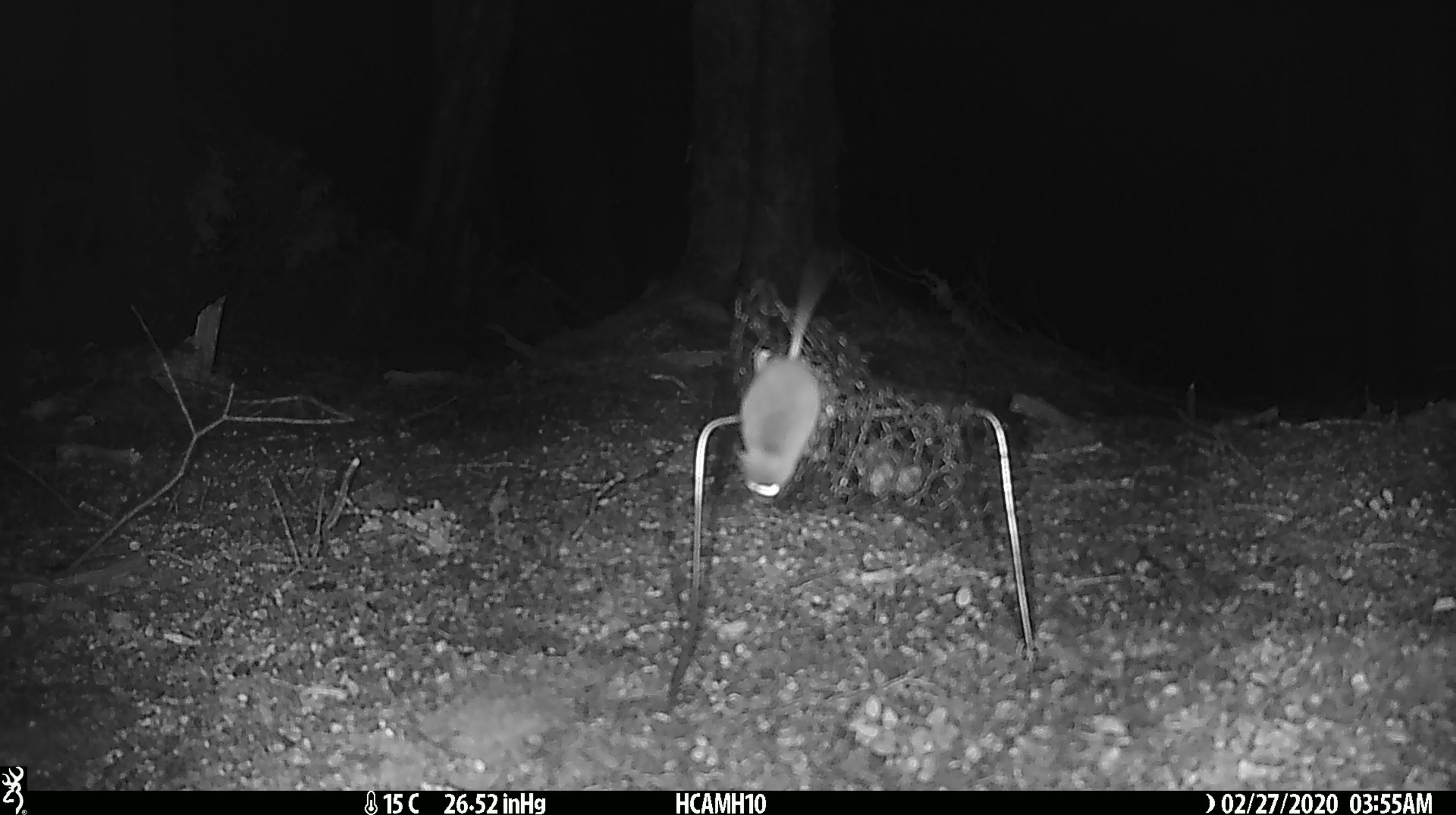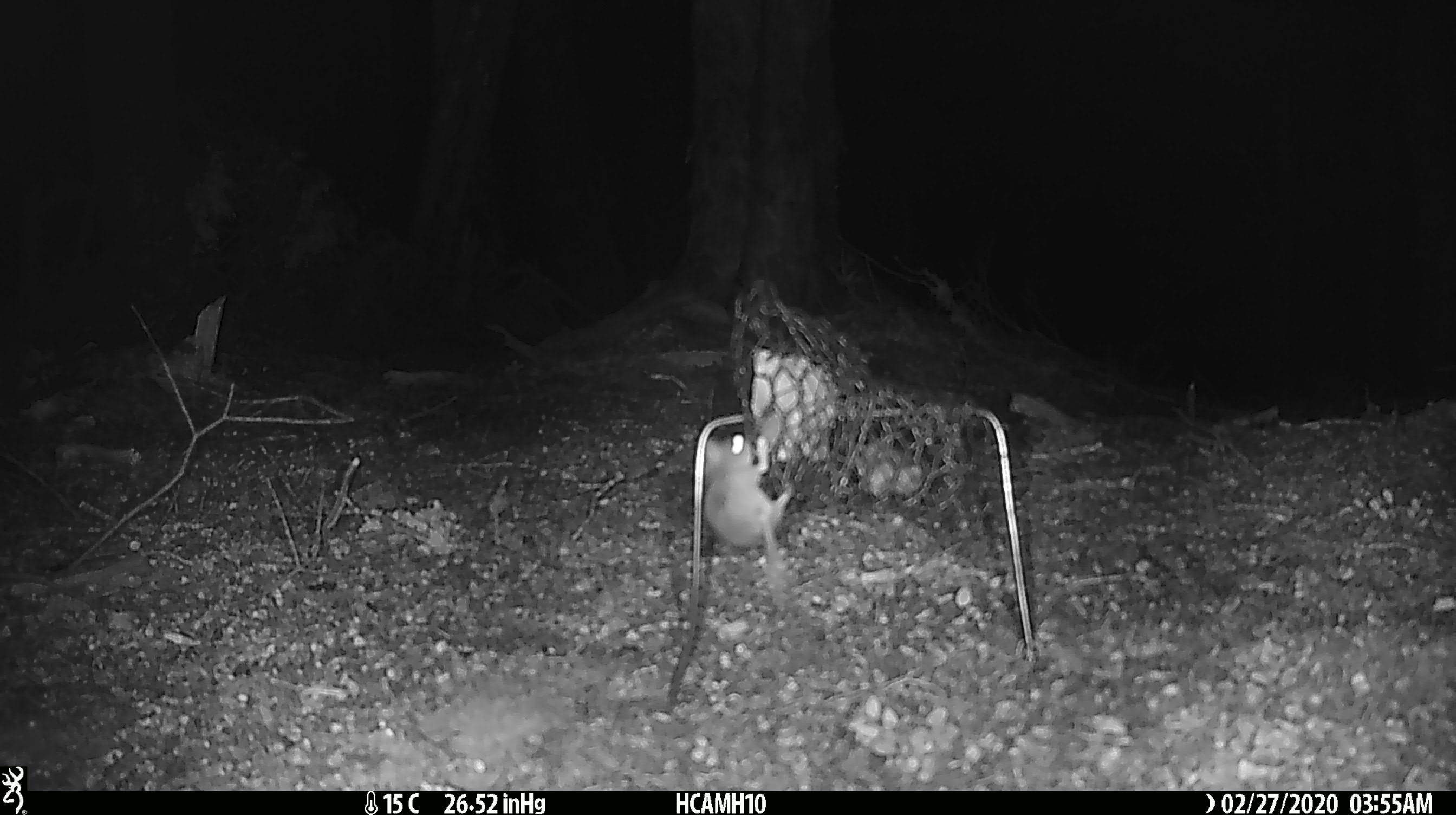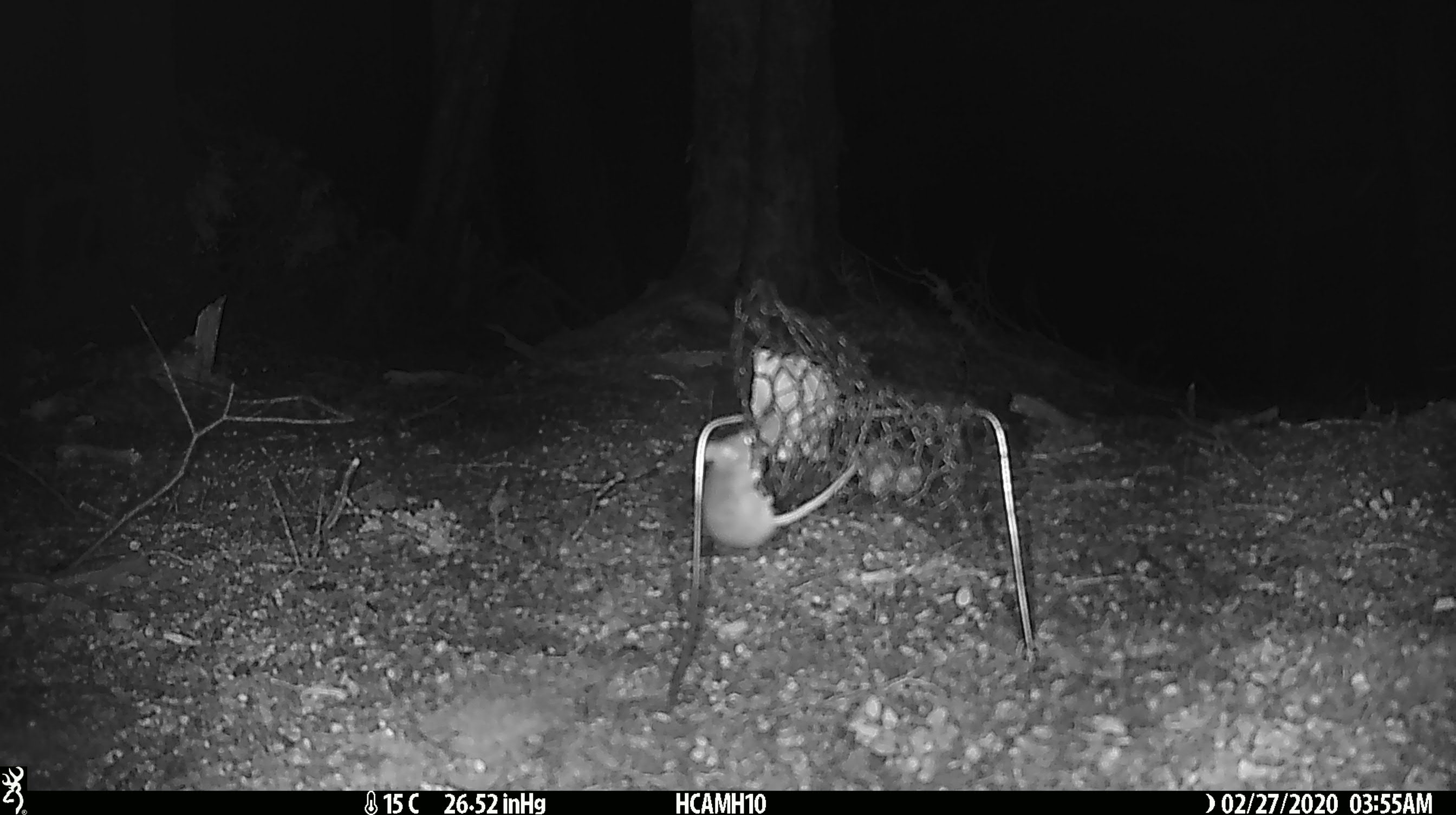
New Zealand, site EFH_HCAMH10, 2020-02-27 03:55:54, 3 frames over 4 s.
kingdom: Animalia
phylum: Chordata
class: Mammalia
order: Rodentia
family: Muridae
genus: Mus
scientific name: Mus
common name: mouse